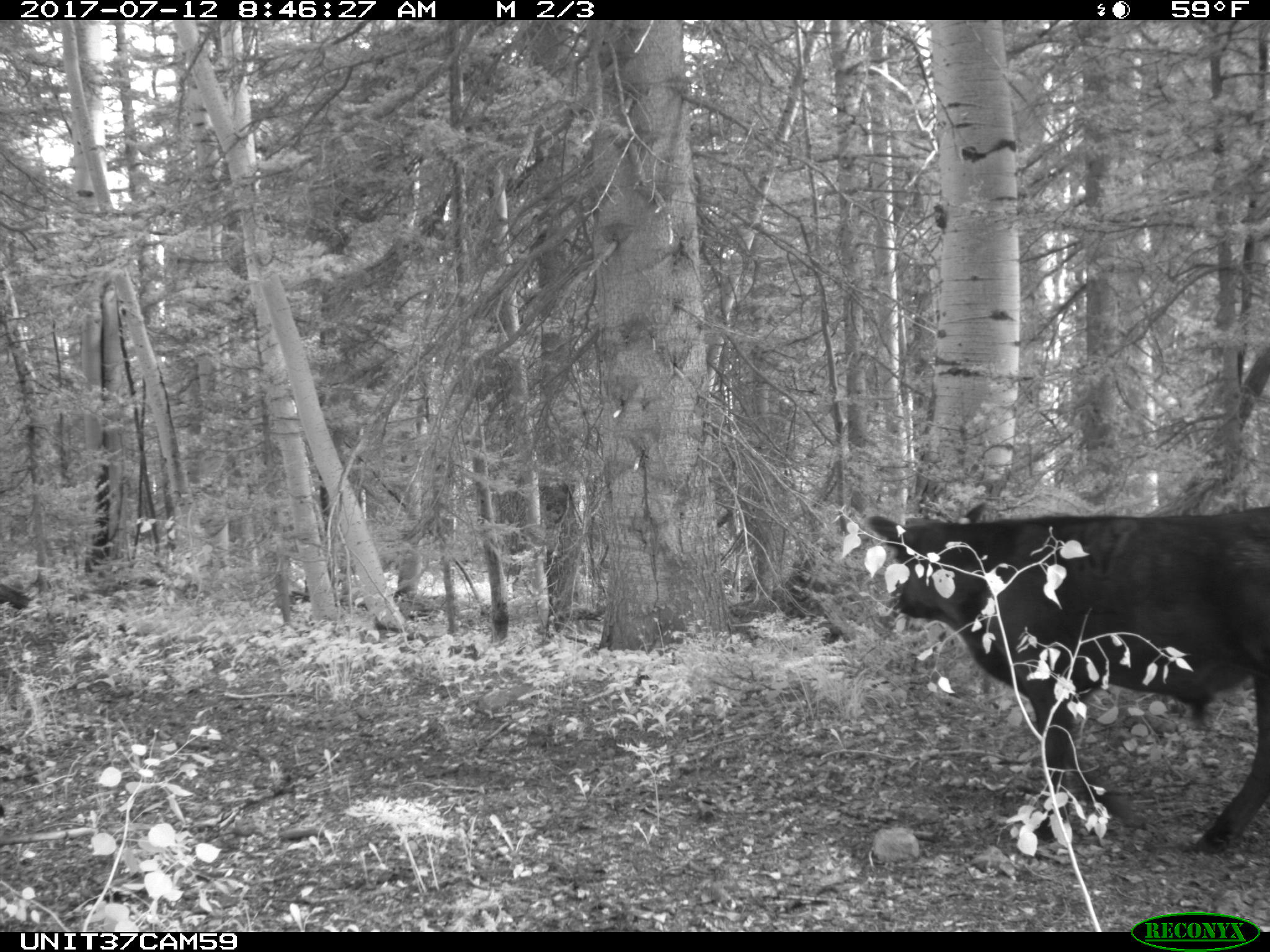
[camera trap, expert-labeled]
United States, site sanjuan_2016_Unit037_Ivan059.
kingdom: Animalia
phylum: Chordata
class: Mammalia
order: Artiodactyla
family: Bovidae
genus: Bos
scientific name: Bos taurus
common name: domestic cow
Bos taurus (domestic cow).